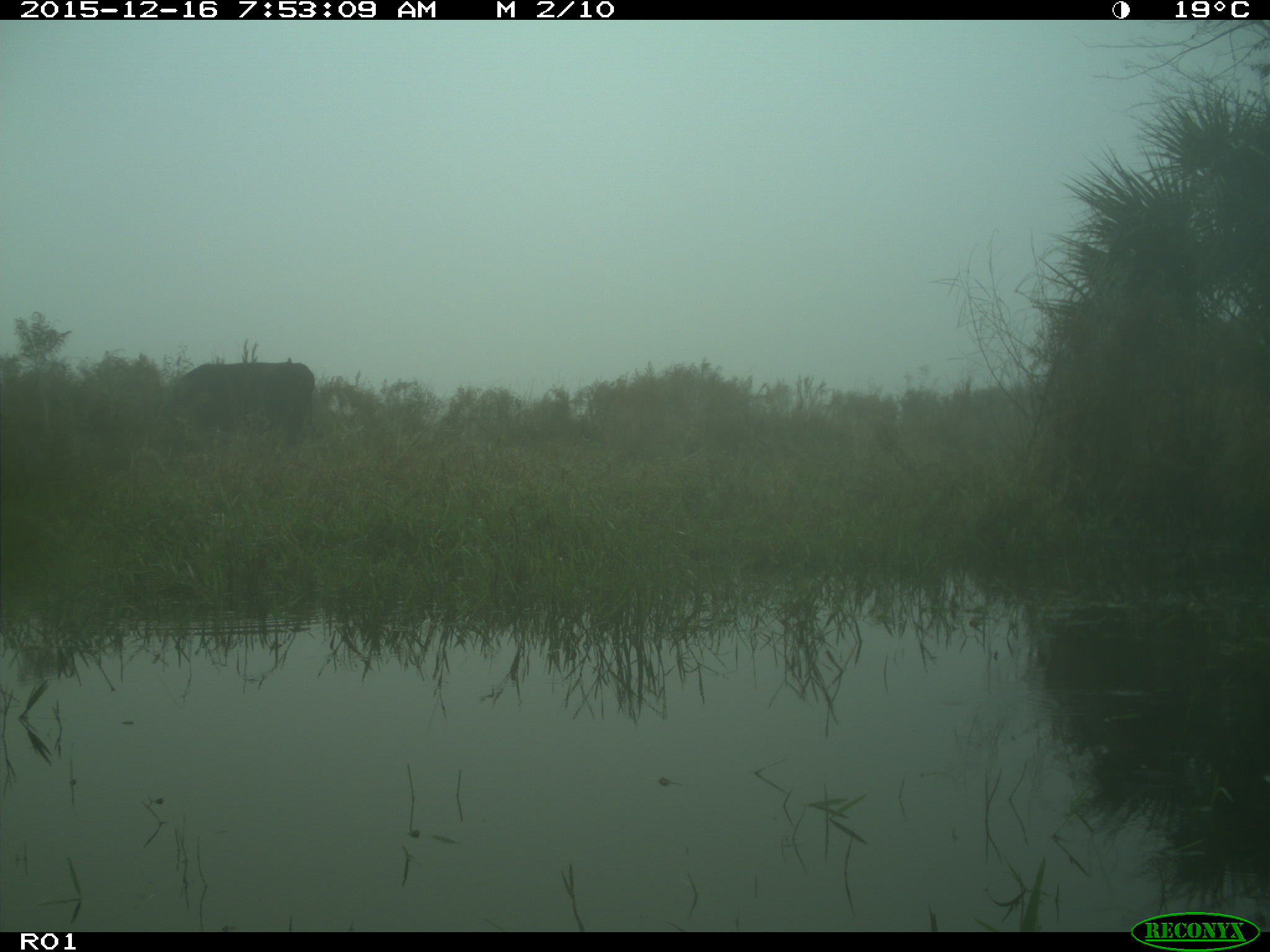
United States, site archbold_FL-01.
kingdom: Animalia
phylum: Chordata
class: Mammalia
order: Artiodactyla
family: Bovidae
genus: Bos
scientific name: Bos taurus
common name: domestic cow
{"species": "Bos taurus (domestic cow)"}